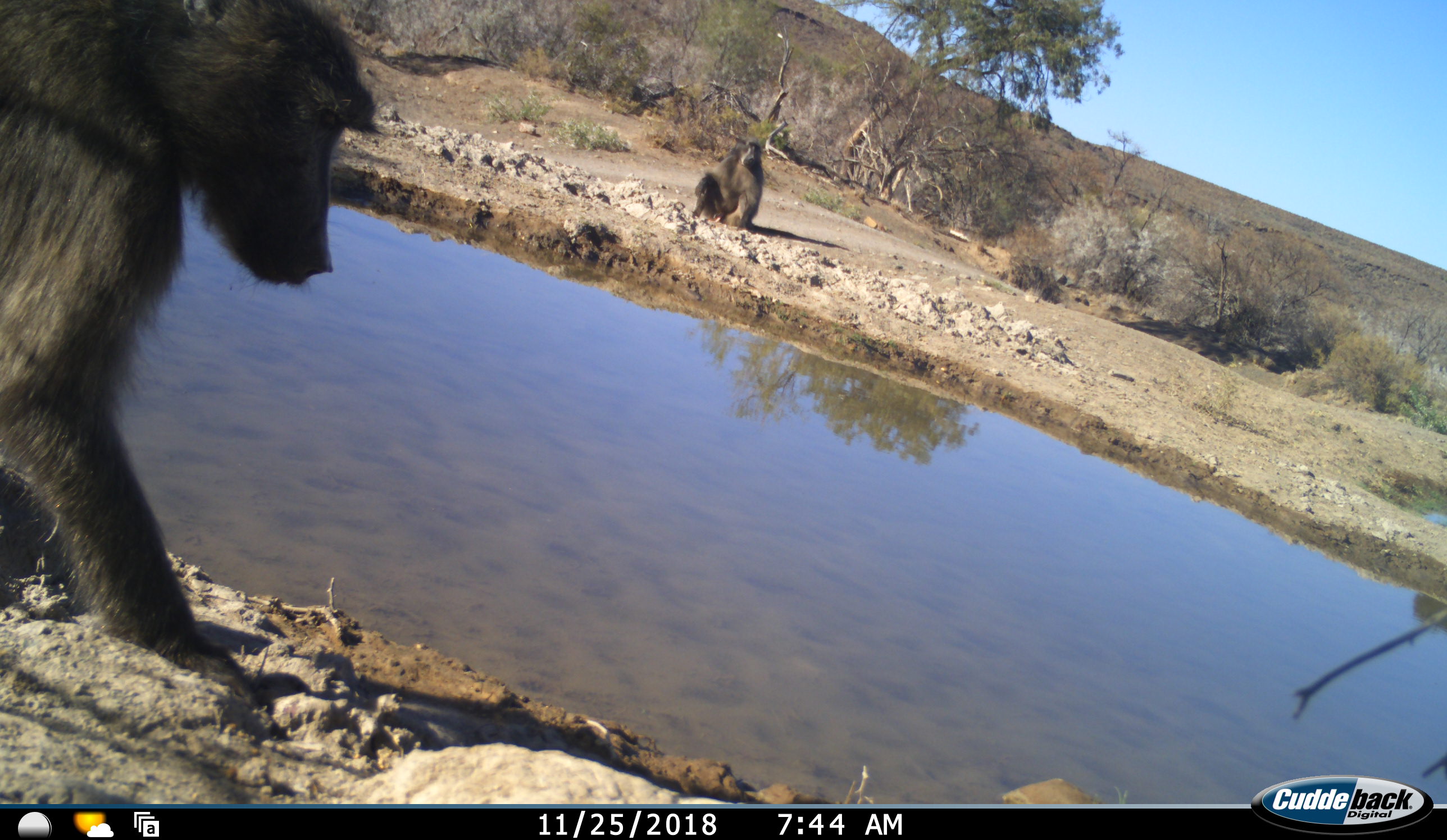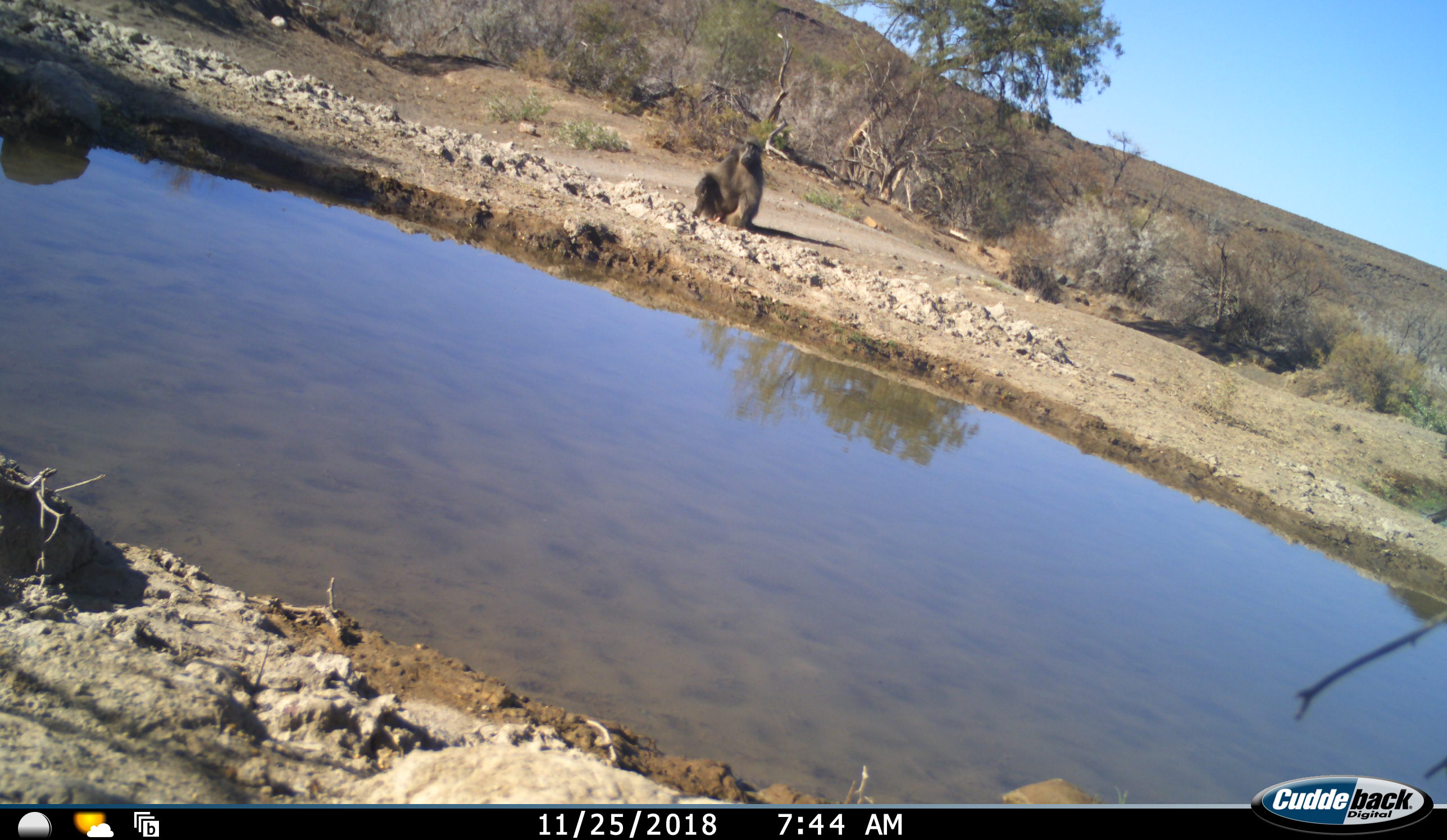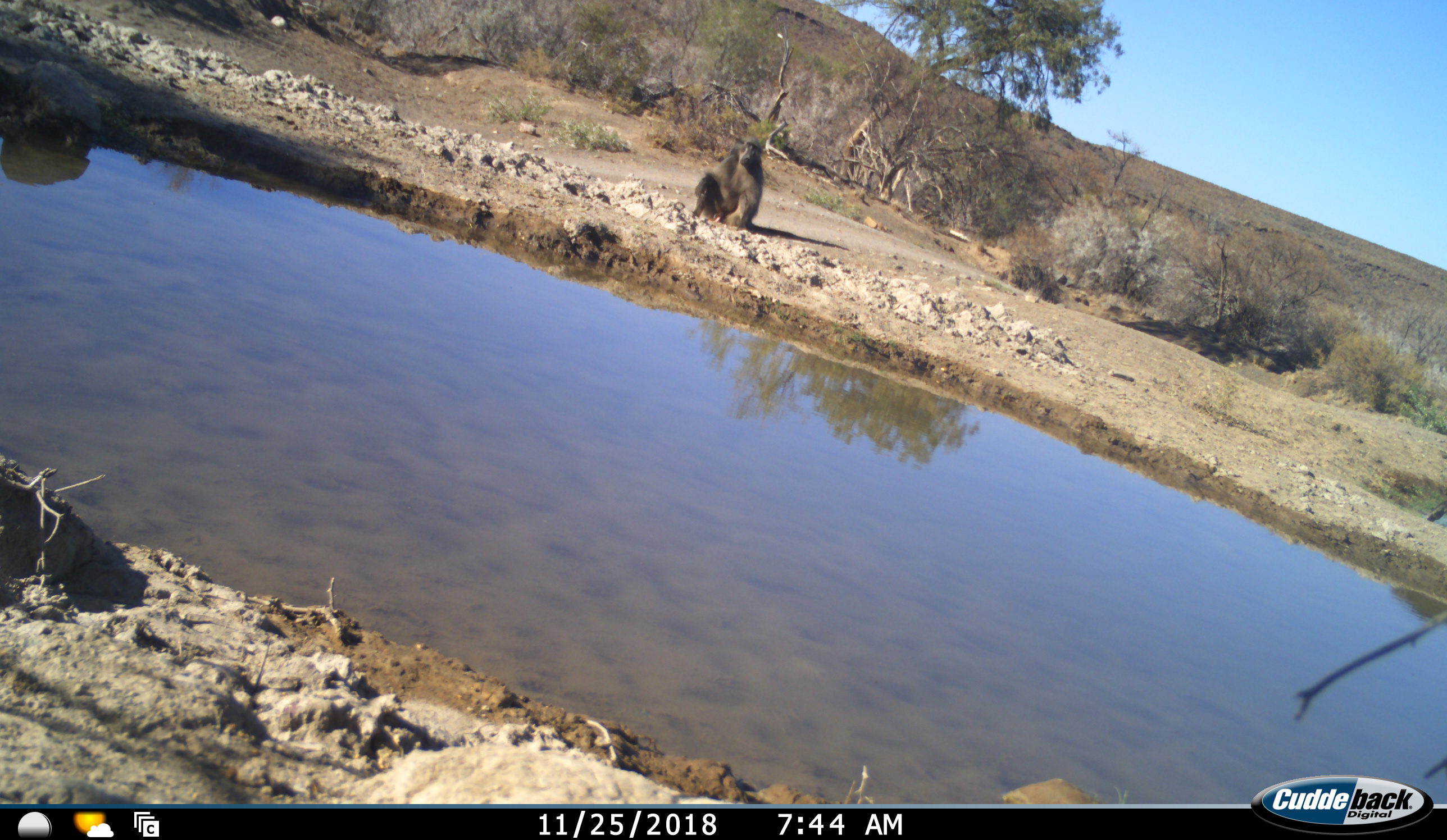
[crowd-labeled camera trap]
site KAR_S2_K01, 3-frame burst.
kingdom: Animalia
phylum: Chordata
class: Mammalia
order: Primates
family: Cercopithecidae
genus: Papio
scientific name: Papio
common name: baboon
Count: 3.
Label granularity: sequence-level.